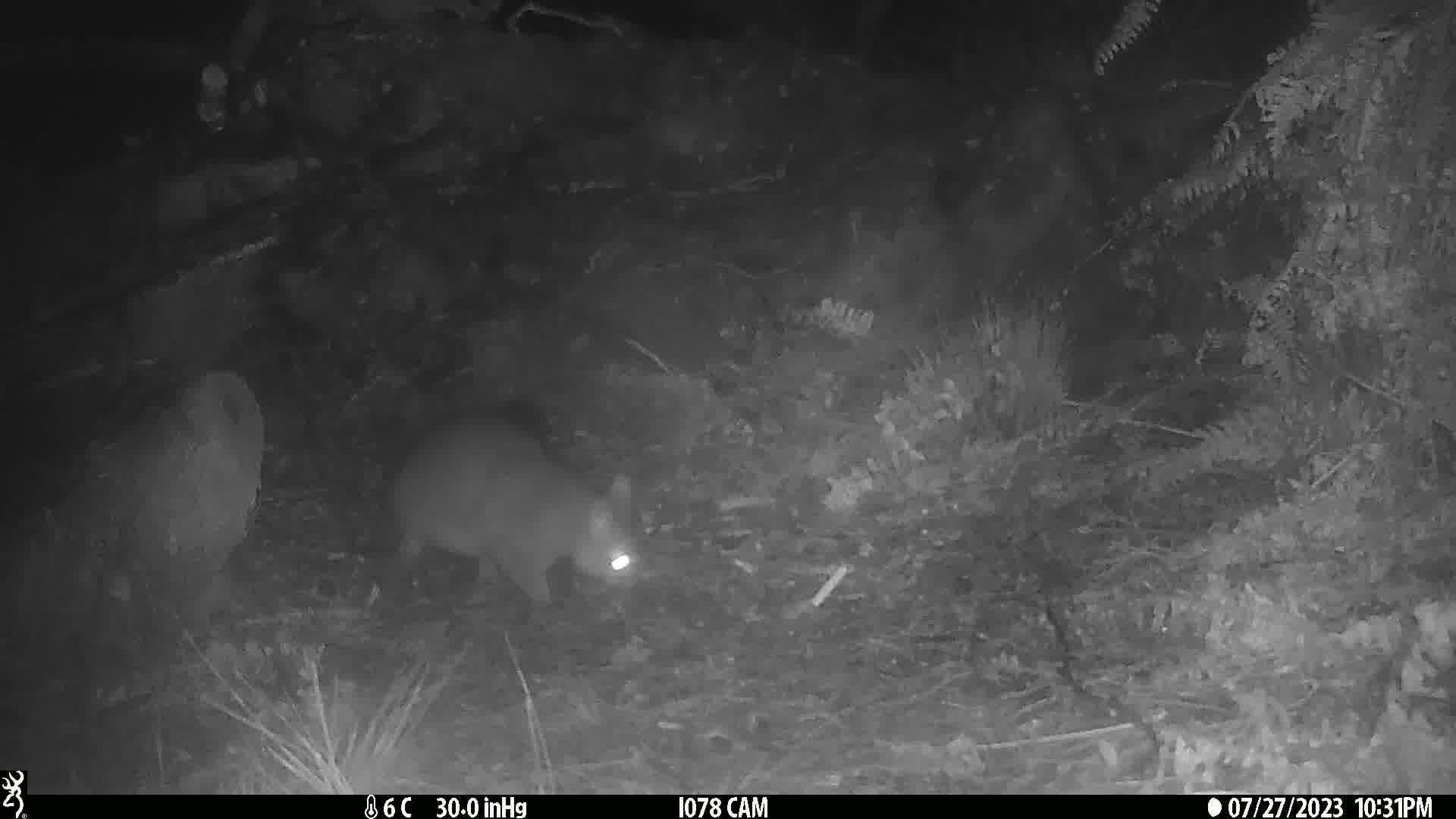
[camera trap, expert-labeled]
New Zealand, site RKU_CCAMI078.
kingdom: Animalia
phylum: Chordata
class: Mammalia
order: Diprotodontia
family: Phalangeridae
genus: Trichosurus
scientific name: Trichosurus vulpecula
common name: common brushtail possum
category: possum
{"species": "possum (common brushtail possum) (Trichosurus vulpecula)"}